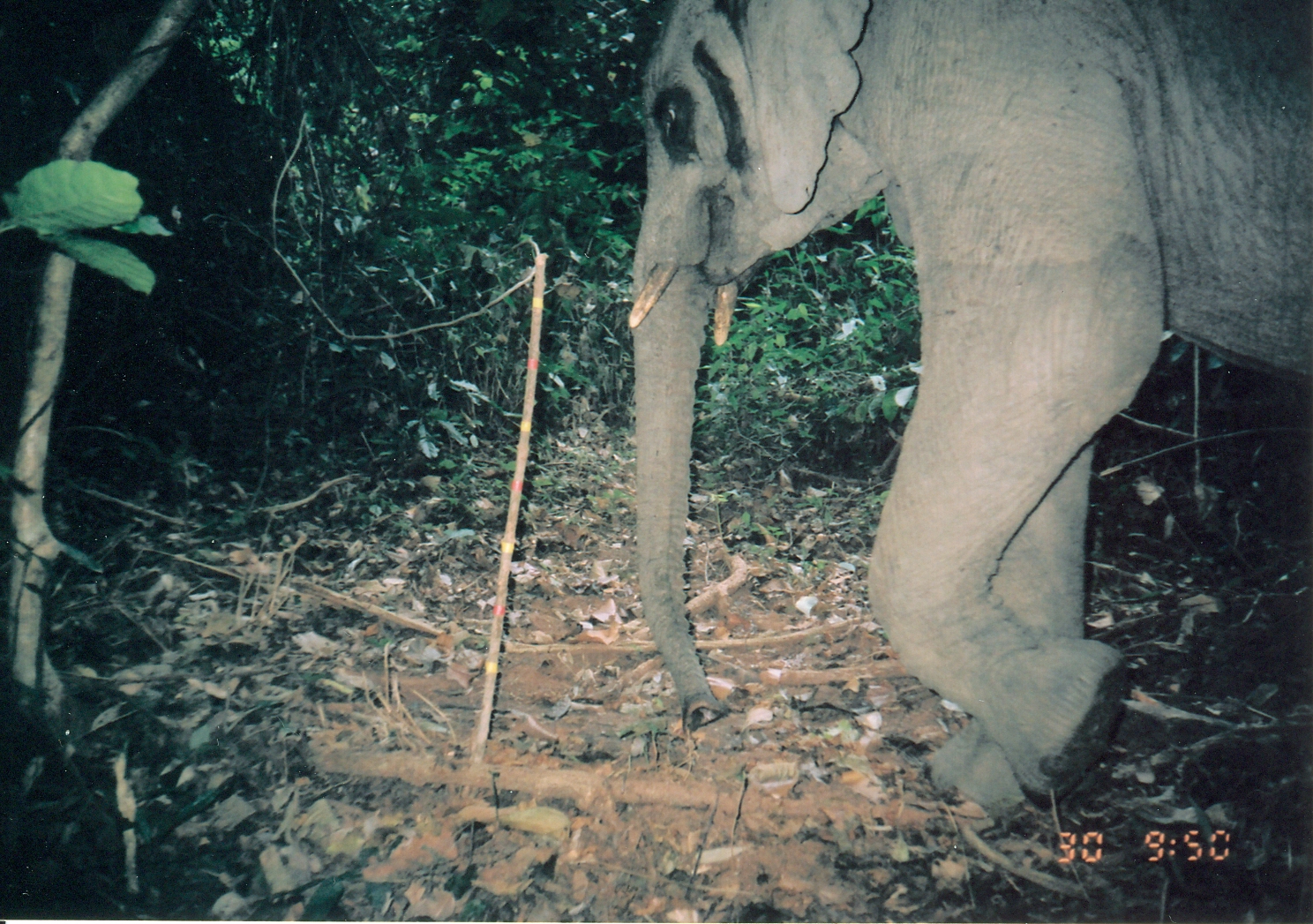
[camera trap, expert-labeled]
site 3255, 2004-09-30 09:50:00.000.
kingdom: Animalia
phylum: Chordata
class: Mammalia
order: Proboscidea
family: Elephantidae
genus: Loxodonta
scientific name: Loxodonta africana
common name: african bush elephant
Loxodonta africana (african bush elephant), count 1.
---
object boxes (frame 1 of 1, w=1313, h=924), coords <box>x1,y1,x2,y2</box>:
loxodonta africana: <box>622,0,1313,816</box>